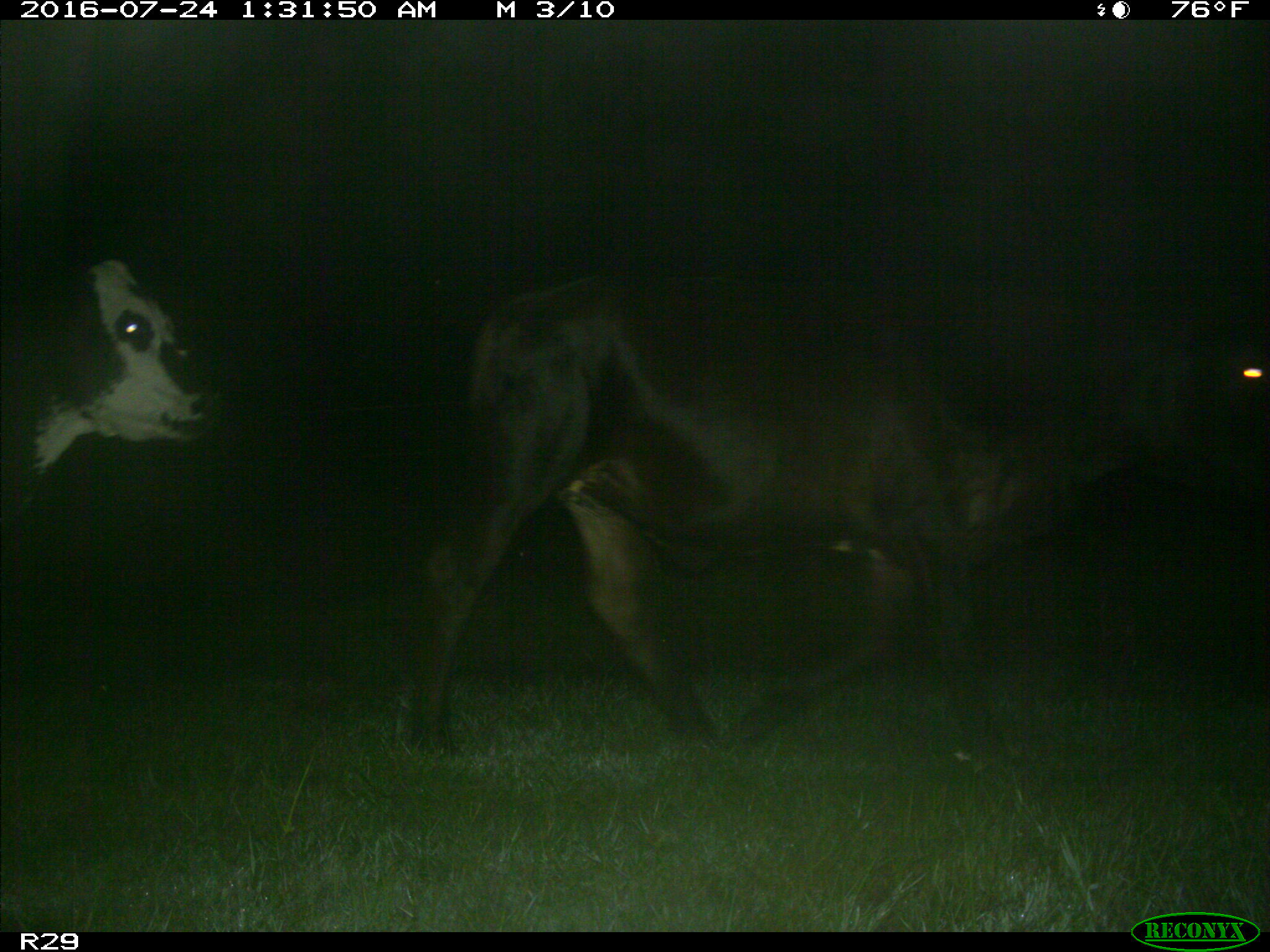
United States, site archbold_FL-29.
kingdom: Animalia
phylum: Chordata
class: Mammalia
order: Artiodactyla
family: Bovidae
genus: Bos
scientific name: Bos taurus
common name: domestic cow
Bos taurus (domestic cow).